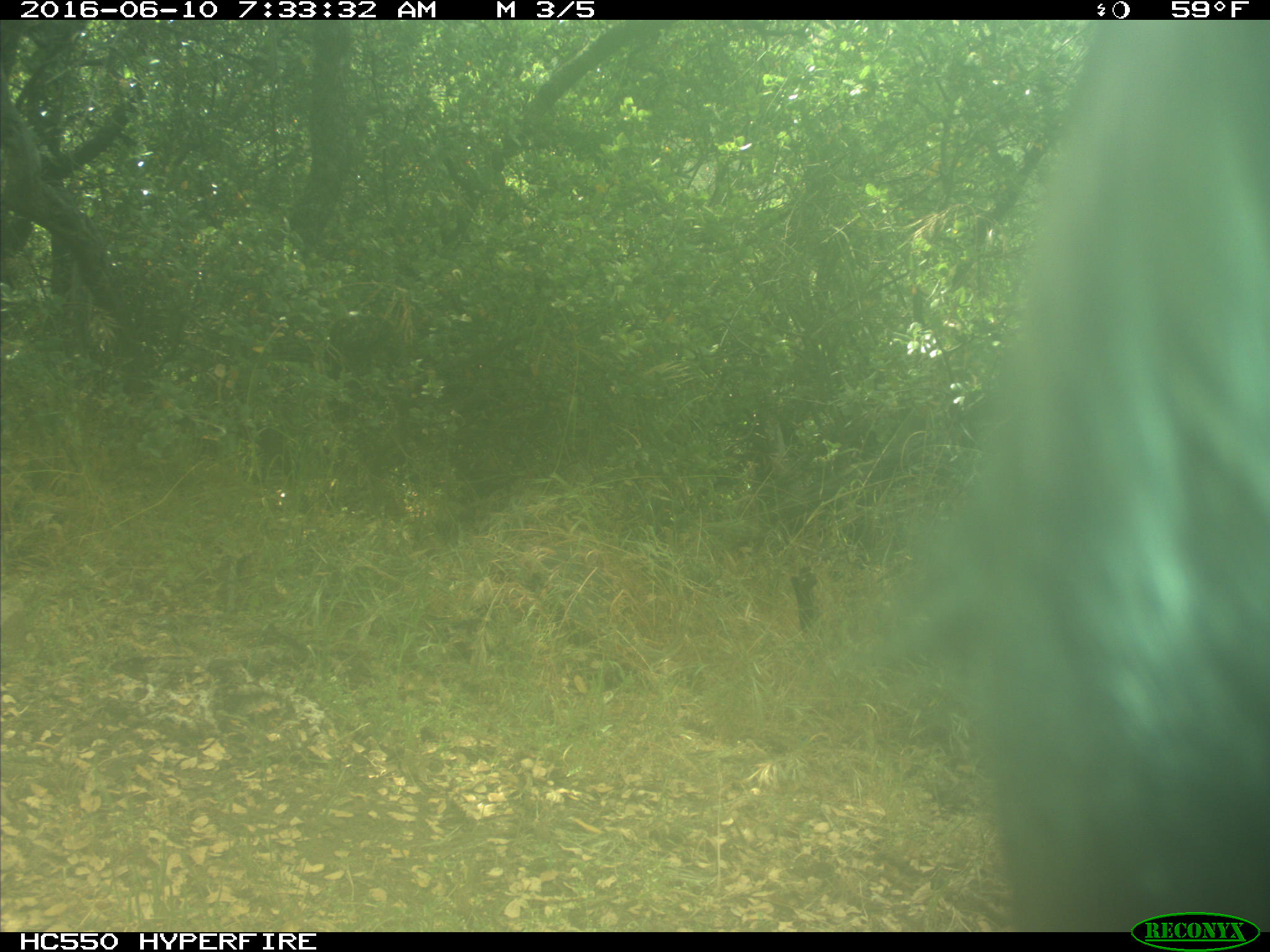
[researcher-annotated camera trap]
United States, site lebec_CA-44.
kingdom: Animalia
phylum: Chordata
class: Mammalia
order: Artiodactyla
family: Bovidae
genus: Bos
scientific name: Bos taurus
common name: domestic cow